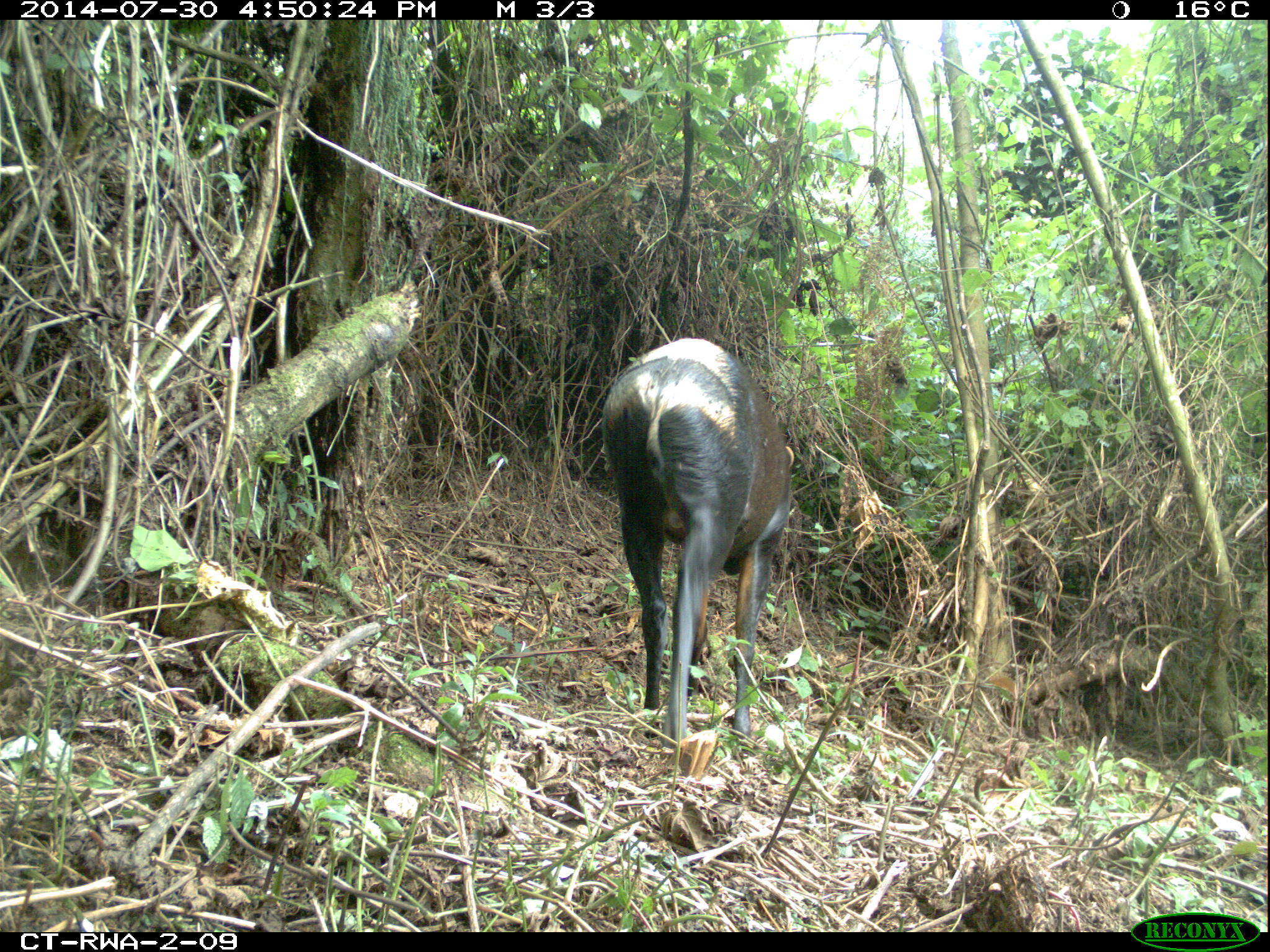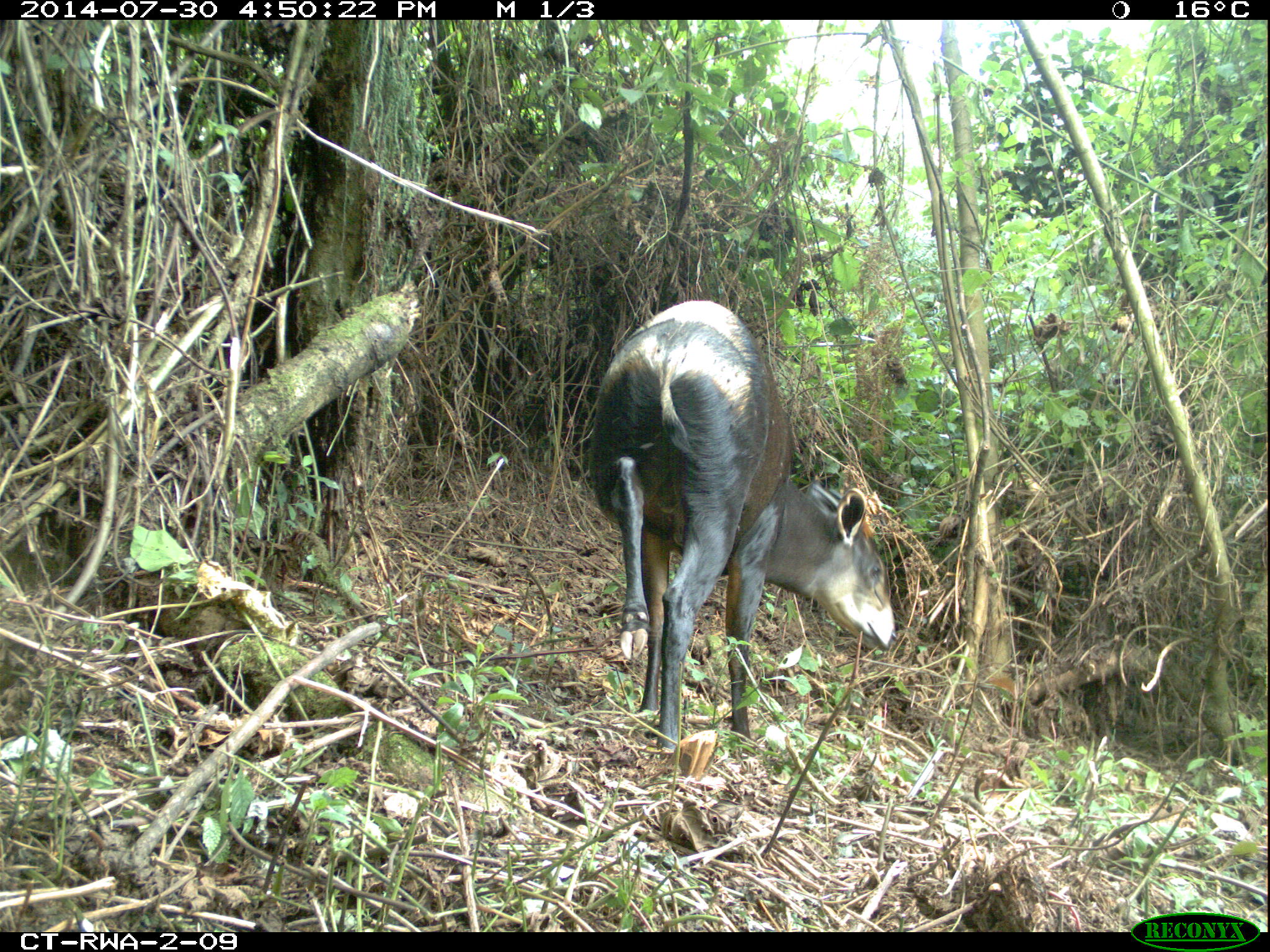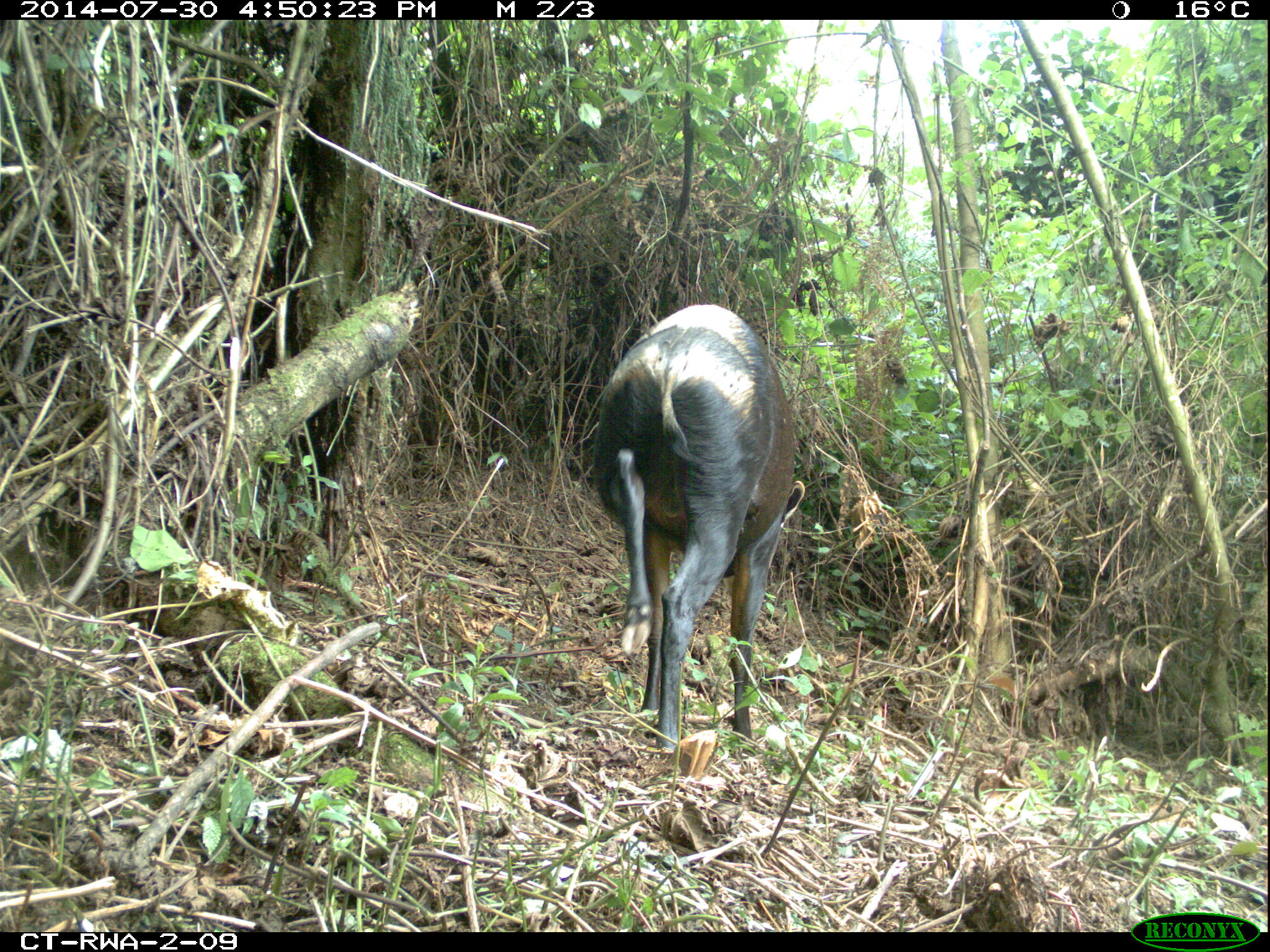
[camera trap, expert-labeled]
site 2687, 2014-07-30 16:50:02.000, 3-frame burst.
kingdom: Animalia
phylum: Chordata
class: Mammalia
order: Artiodactyla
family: Bovidae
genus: Cephalophus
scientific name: Cephalophus silvicultor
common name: light-backed duiker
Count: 1.